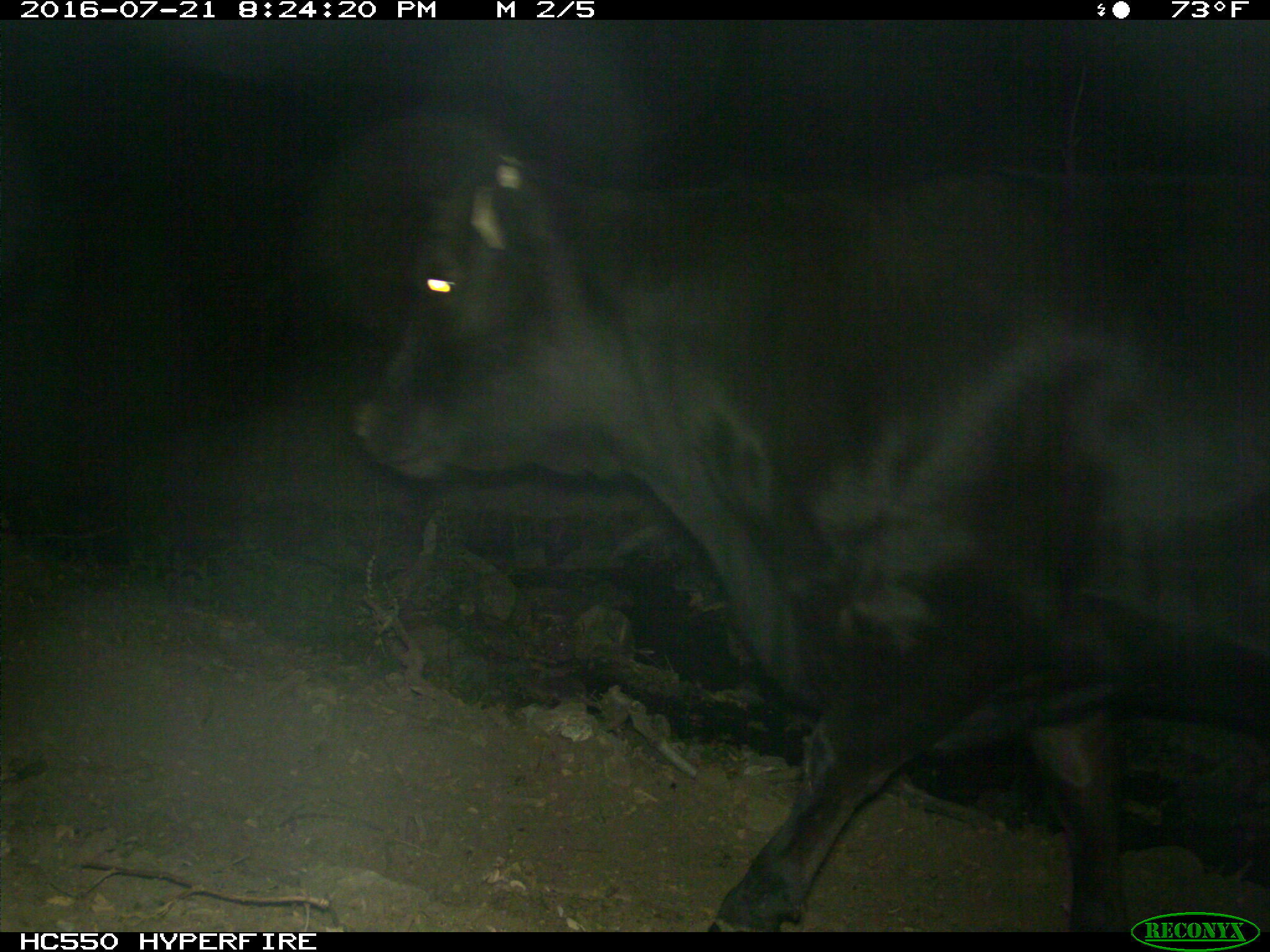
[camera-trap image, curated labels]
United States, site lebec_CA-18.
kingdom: Animalia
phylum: Chordata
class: Mammalia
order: Artiodactyla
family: Bovidae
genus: Bos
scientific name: Bos taurus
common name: domestic cow